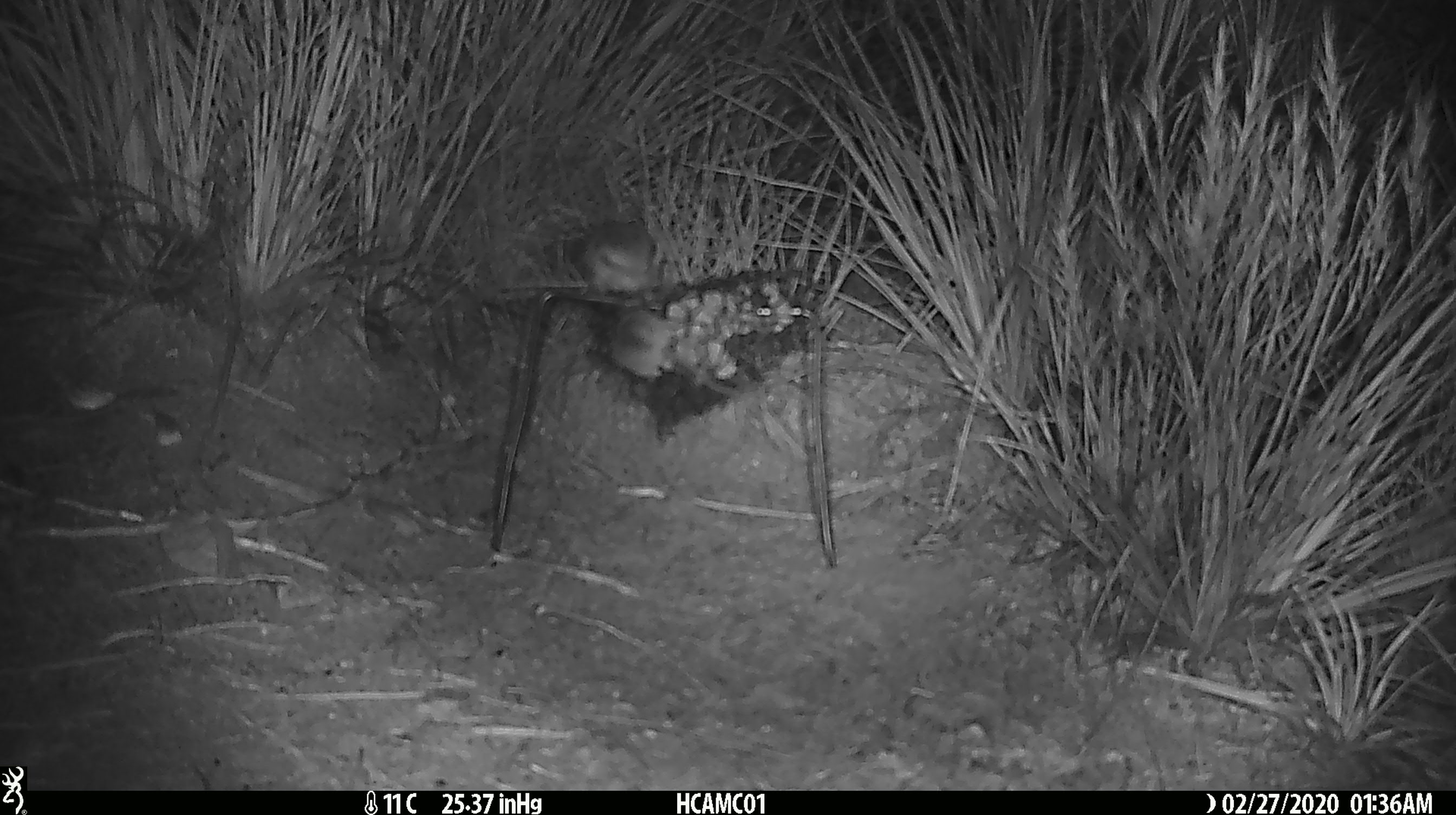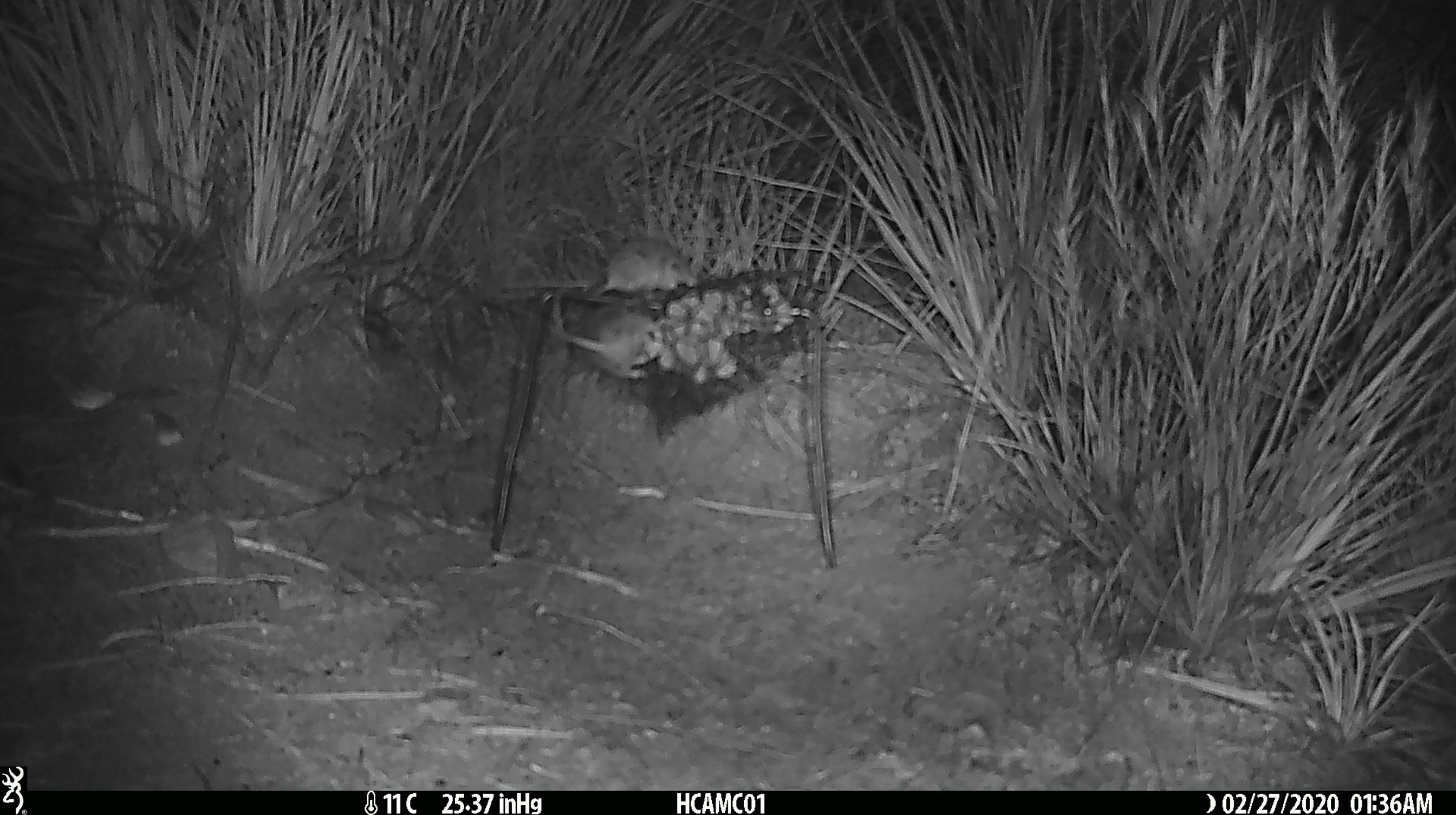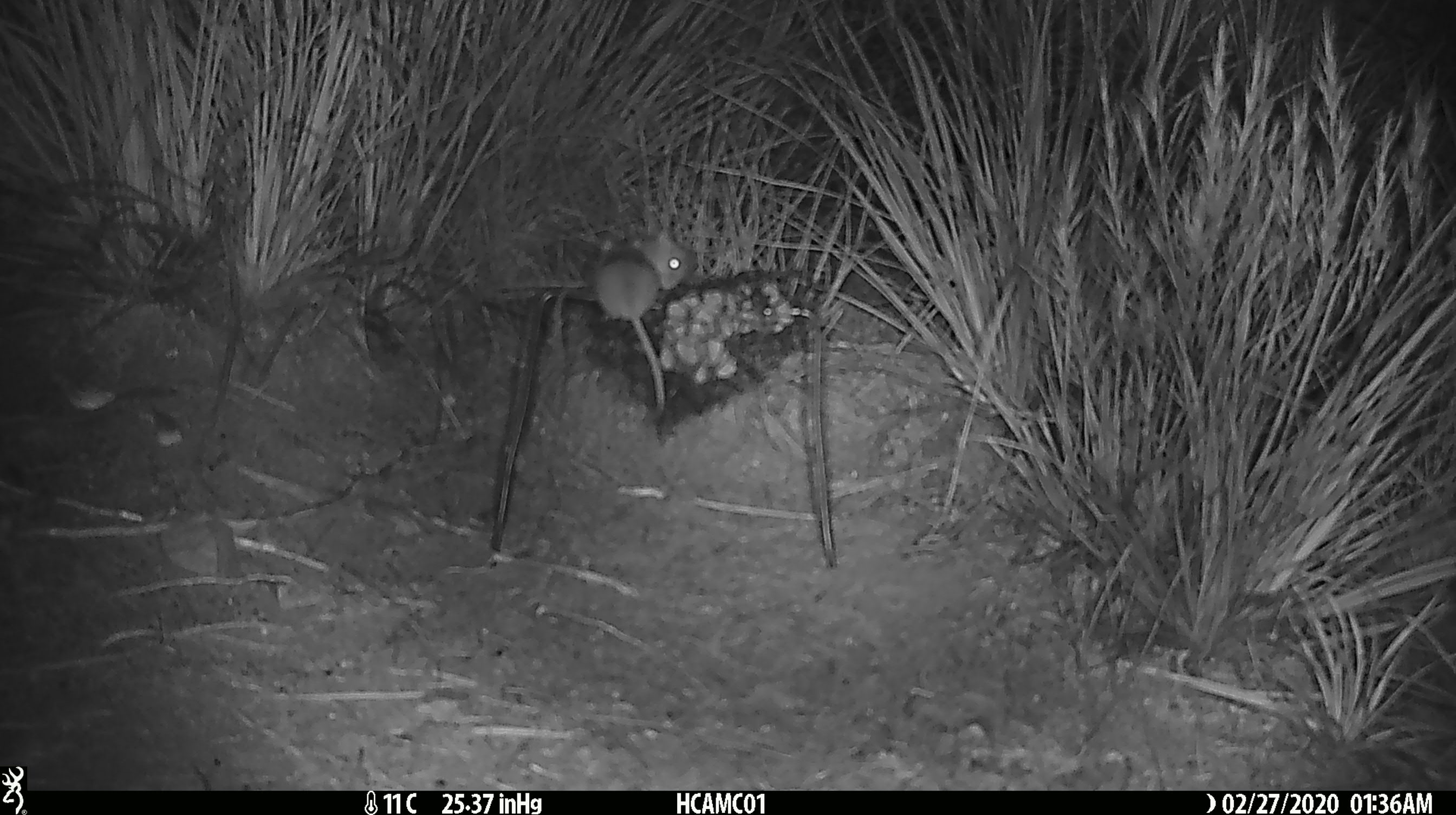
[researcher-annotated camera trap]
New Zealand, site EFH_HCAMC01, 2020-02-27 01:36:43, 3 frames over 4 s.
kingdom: Animalia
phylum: Chordata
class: Mammalia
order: Rodentia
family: Muridae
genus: Mus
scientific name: Mus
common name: mouse